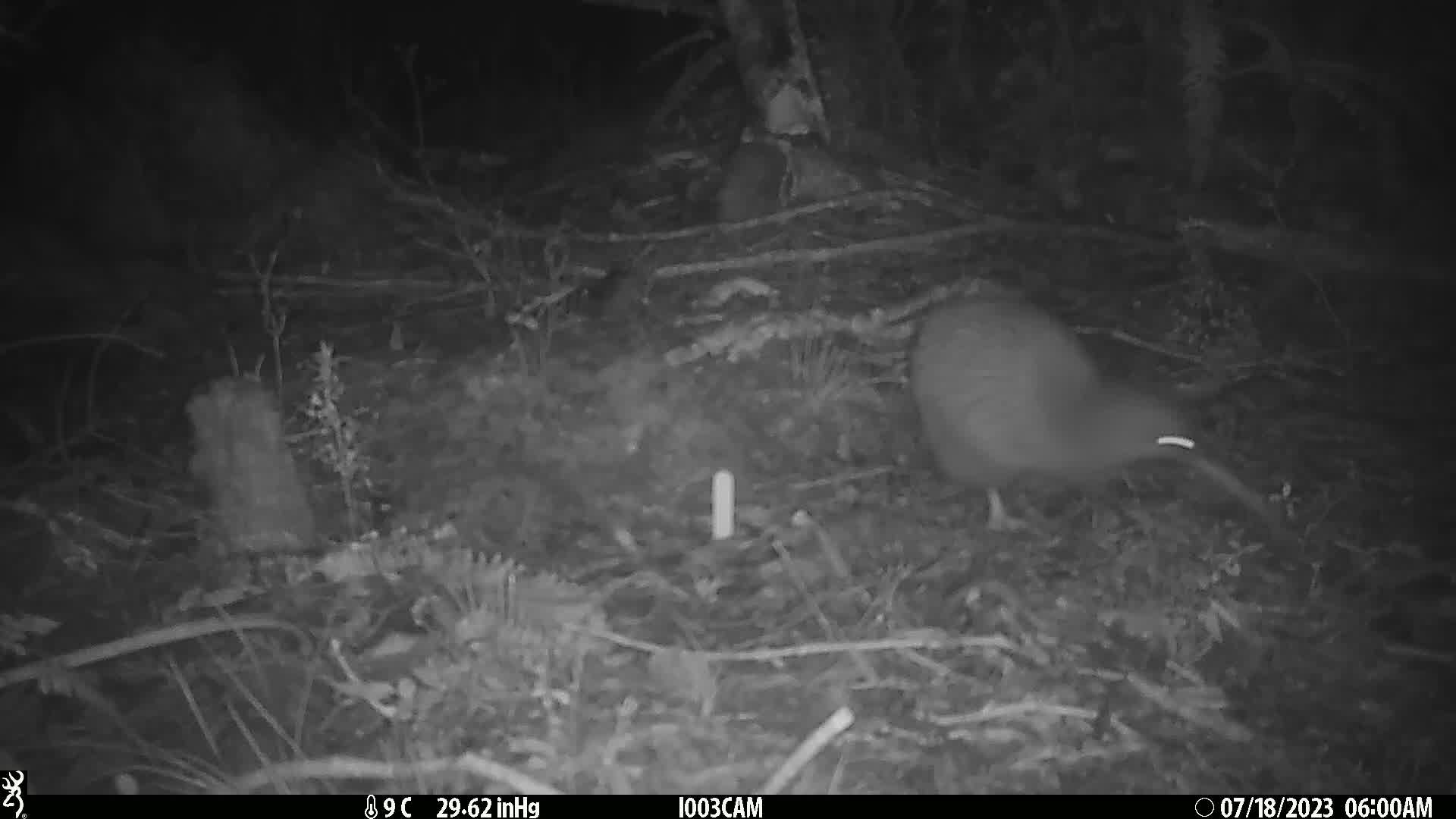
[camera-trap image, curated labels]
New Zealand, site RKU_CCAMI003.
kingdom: Animalia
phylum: Chordata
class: Aves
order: Apterygiformes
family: Apterygidae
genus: Apteryx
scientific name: Apteryx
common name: kiwi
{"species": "kiwi (Apteryx)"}